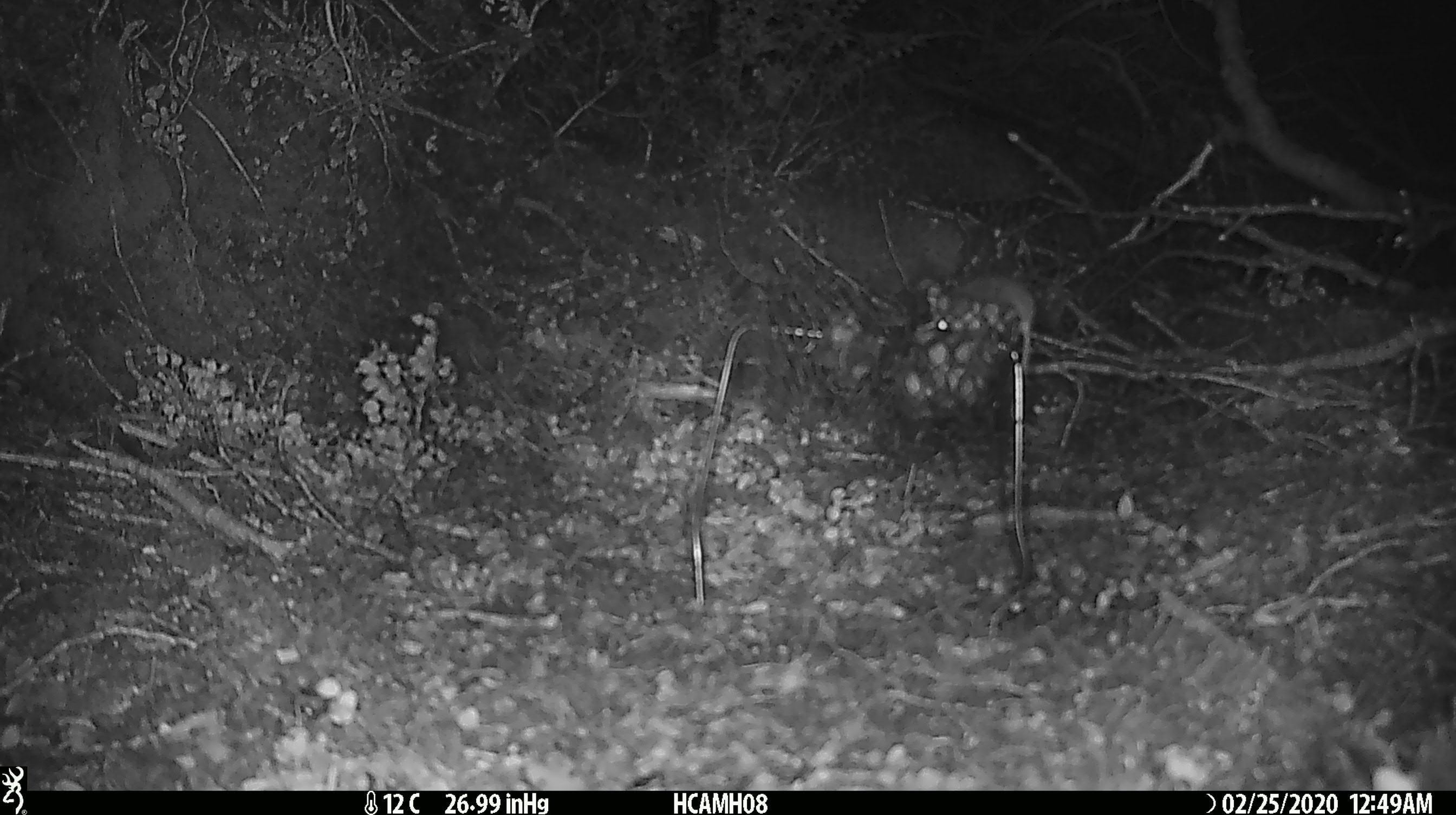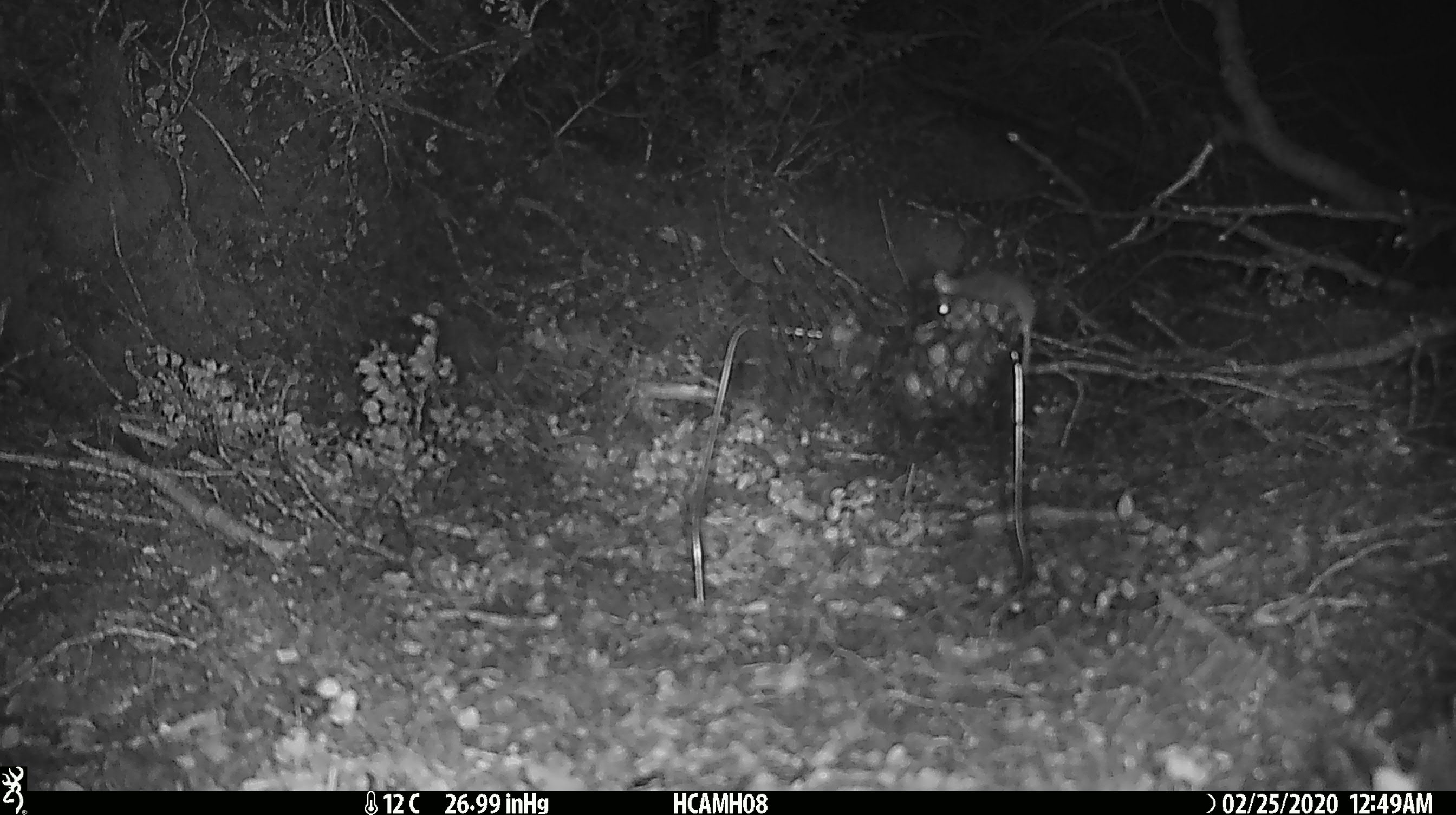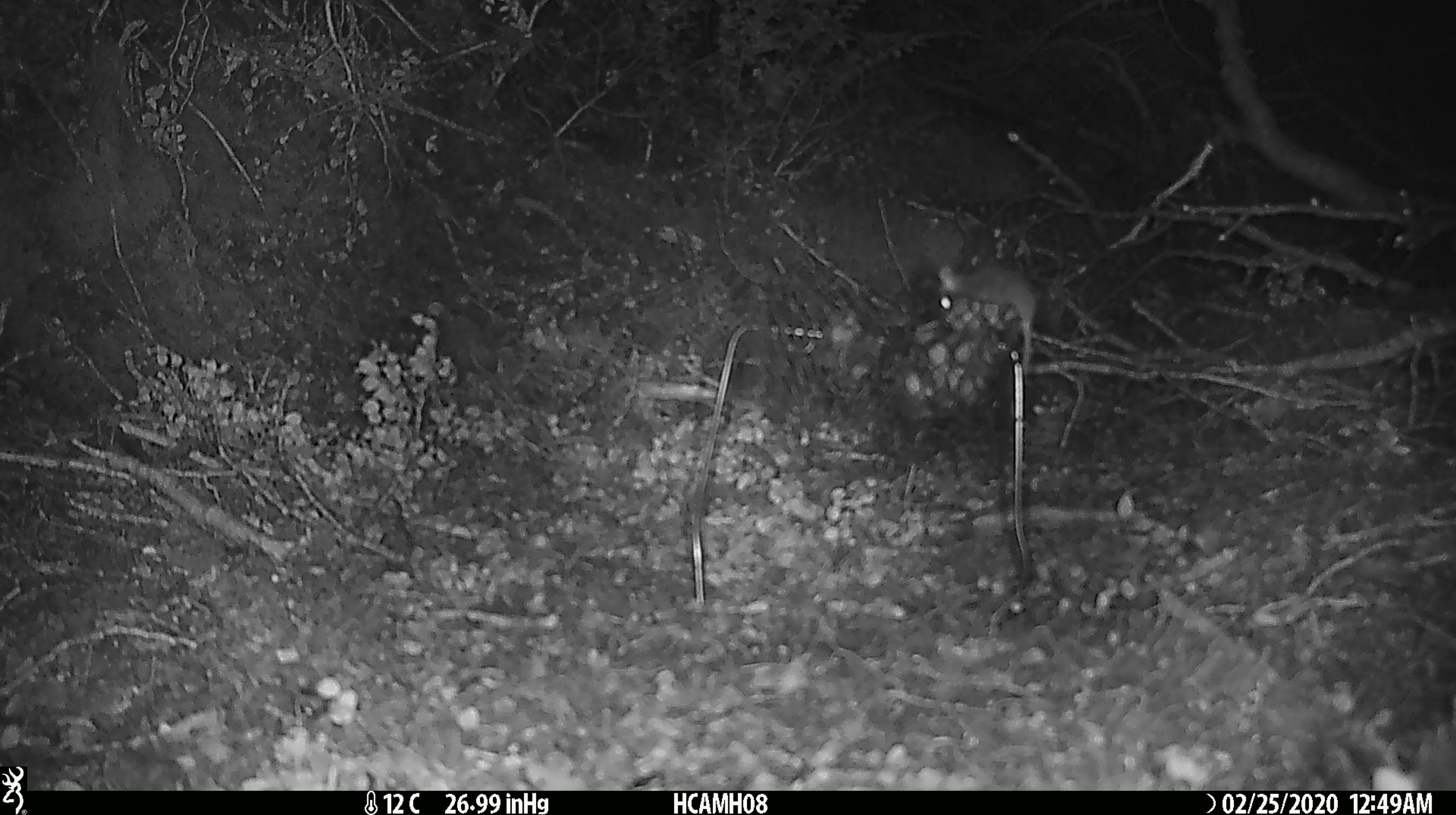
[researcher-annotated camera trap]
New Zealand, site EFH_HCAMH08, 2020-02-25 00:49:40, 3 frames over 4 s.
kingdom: Animalia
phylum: Chordata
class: Mammalia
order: Rodentia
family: Muridae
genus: Mus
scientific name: Mus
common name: mouse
Mouse (Mus).